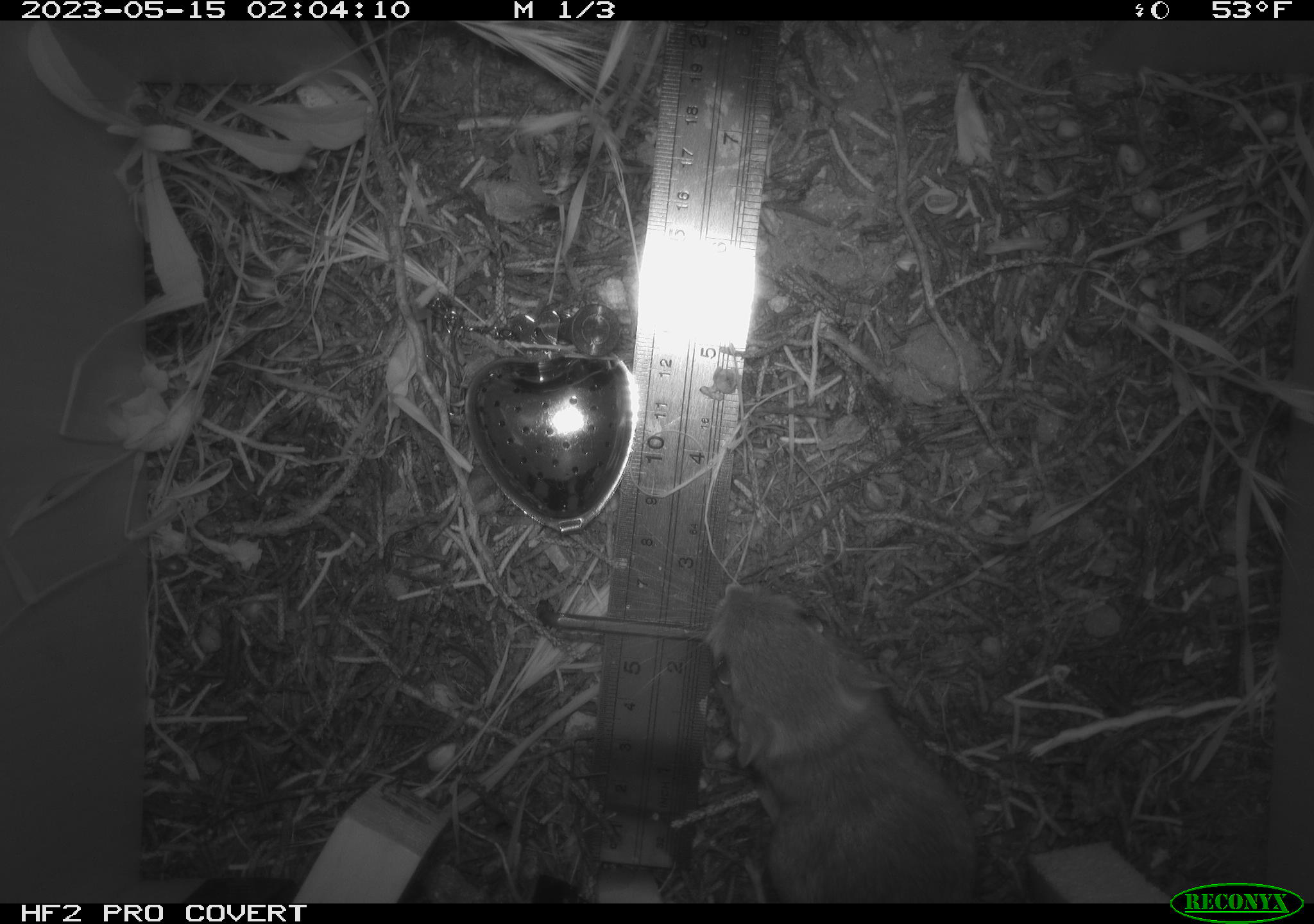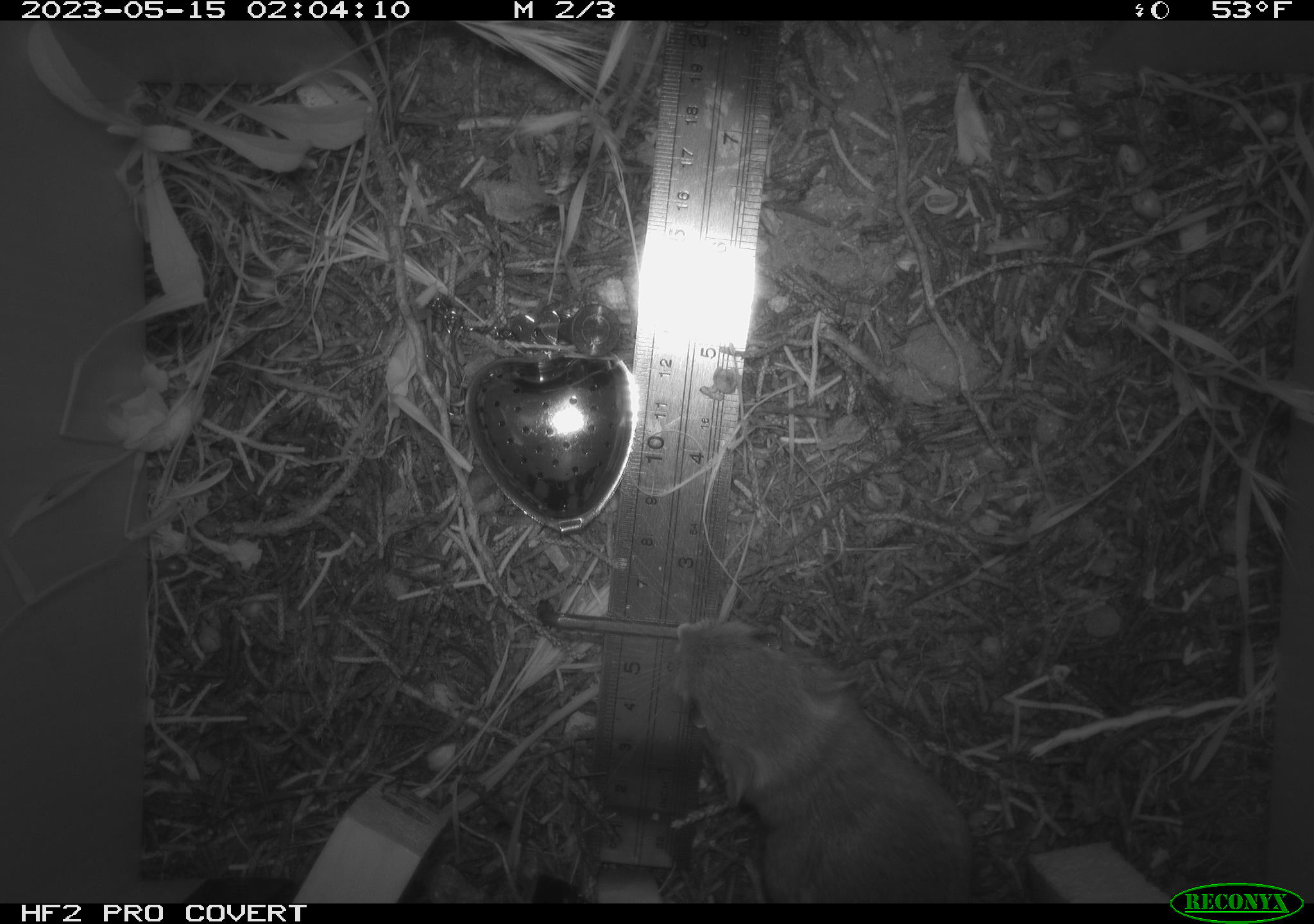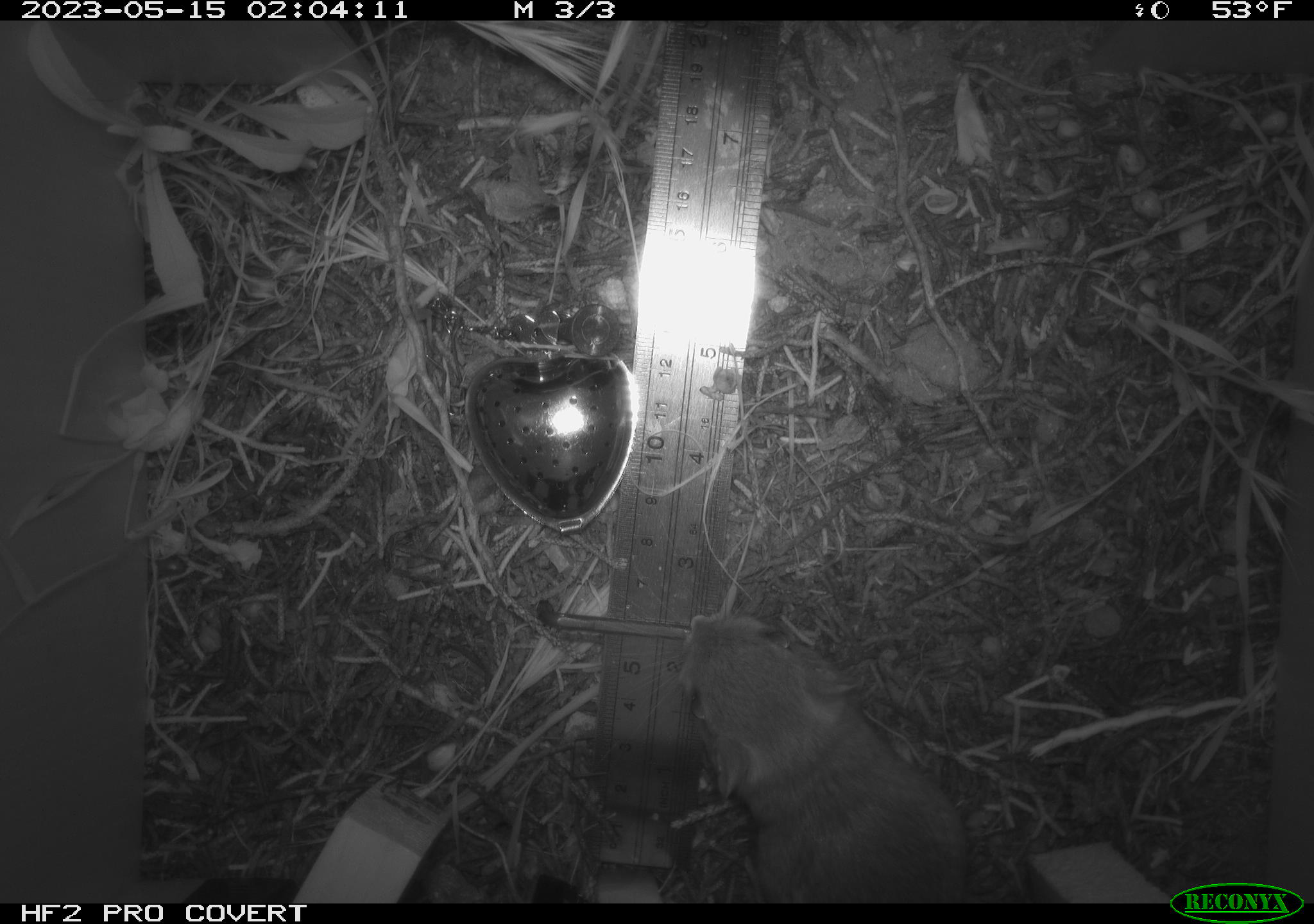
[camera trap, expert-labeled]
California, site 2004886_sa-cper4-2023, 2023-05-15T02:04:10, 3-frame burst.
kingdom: Animalia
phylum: Chordata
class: Mammalia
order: Rodentia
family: Heteromyidae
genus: Dipodomys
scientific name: Dipodomys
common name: kangaroo rats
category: dipodomys species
Dipodomys species (kangaroo rats) (Dipodomys).